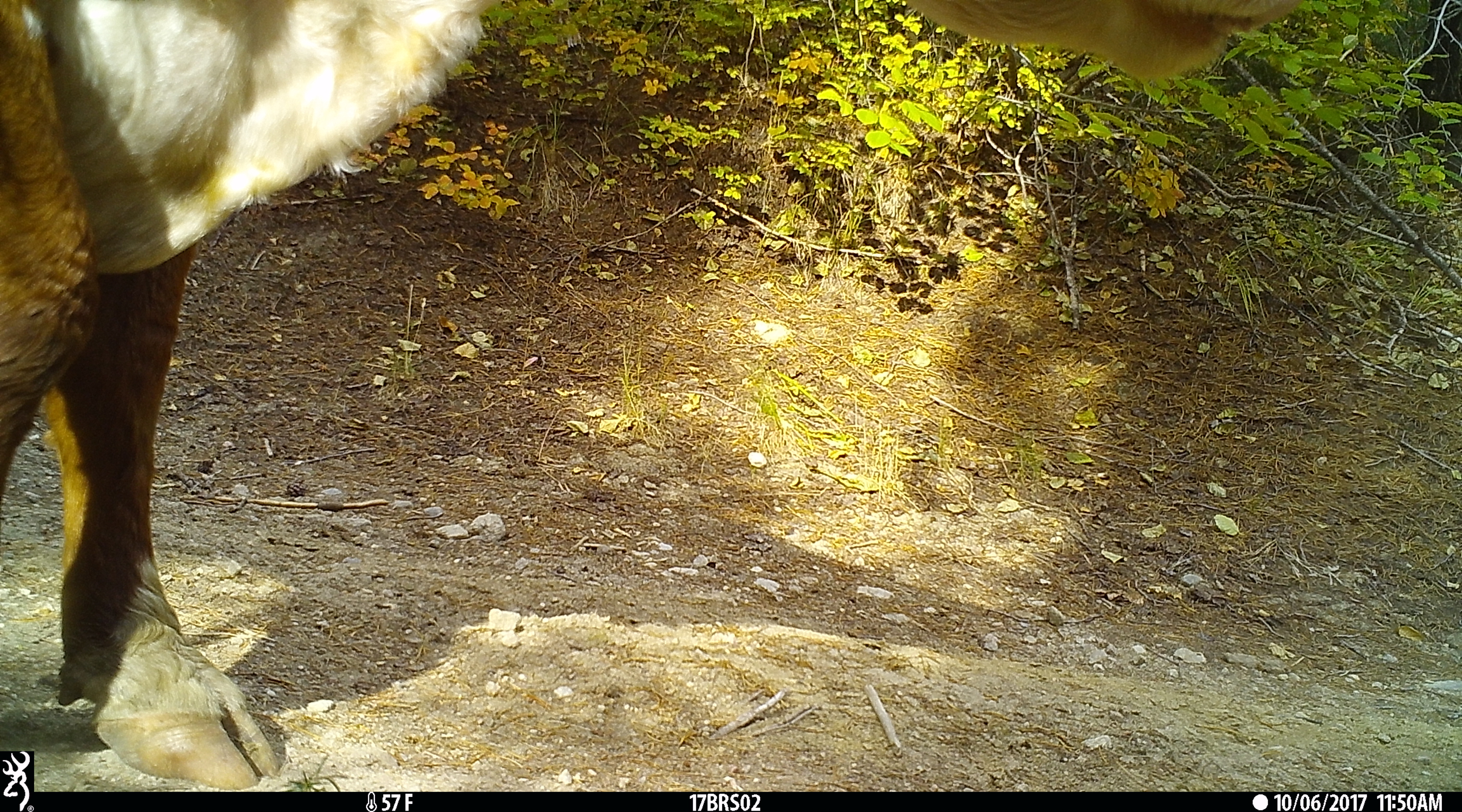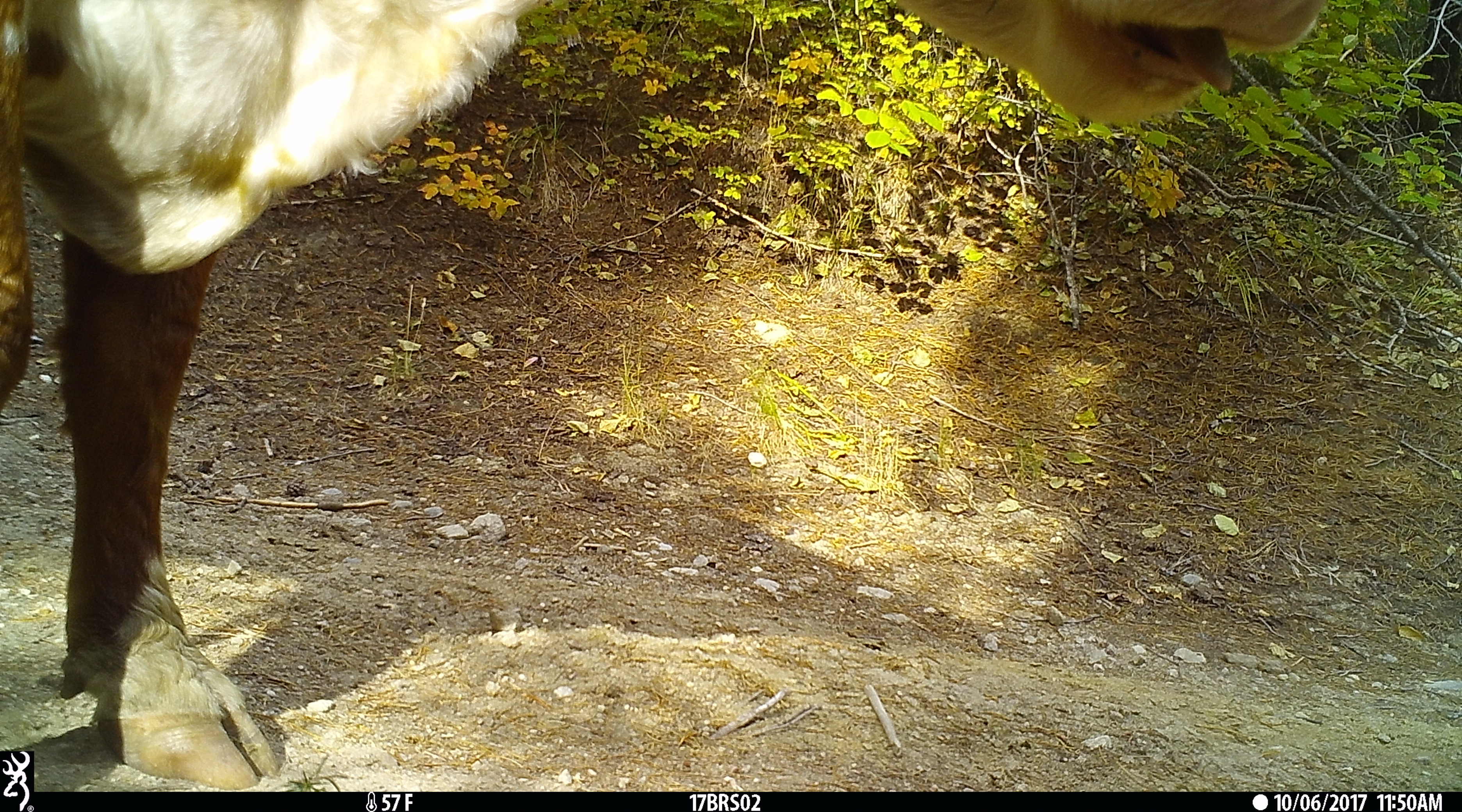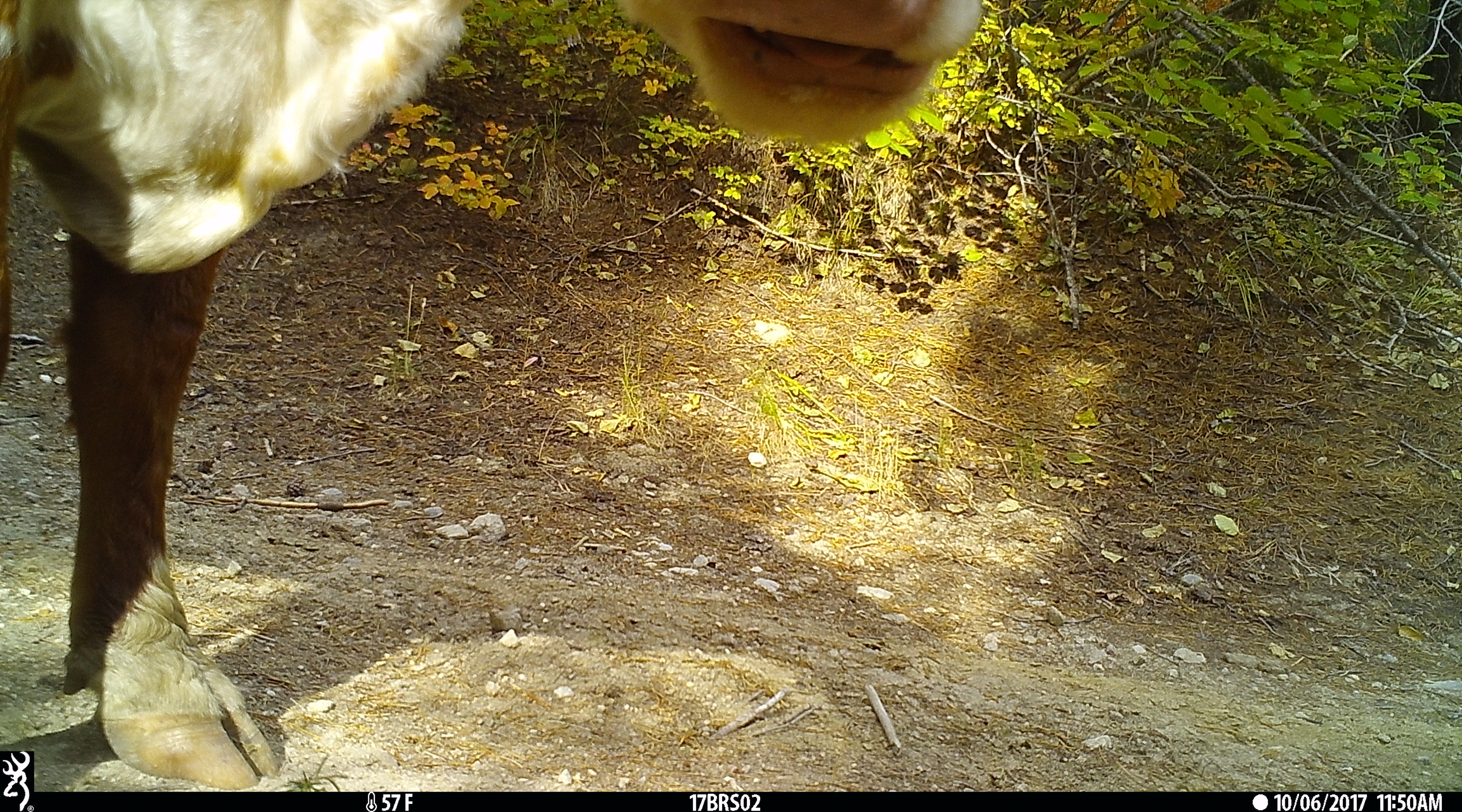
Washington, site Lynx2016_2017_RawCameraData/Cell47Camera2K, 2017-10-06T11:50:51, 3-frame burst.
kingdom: Animalia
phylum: Chordata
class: Mammalia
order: Artiodactyla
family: Bovidae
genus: Bos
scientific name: Bos taurus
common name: domestic cattle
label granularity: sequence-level